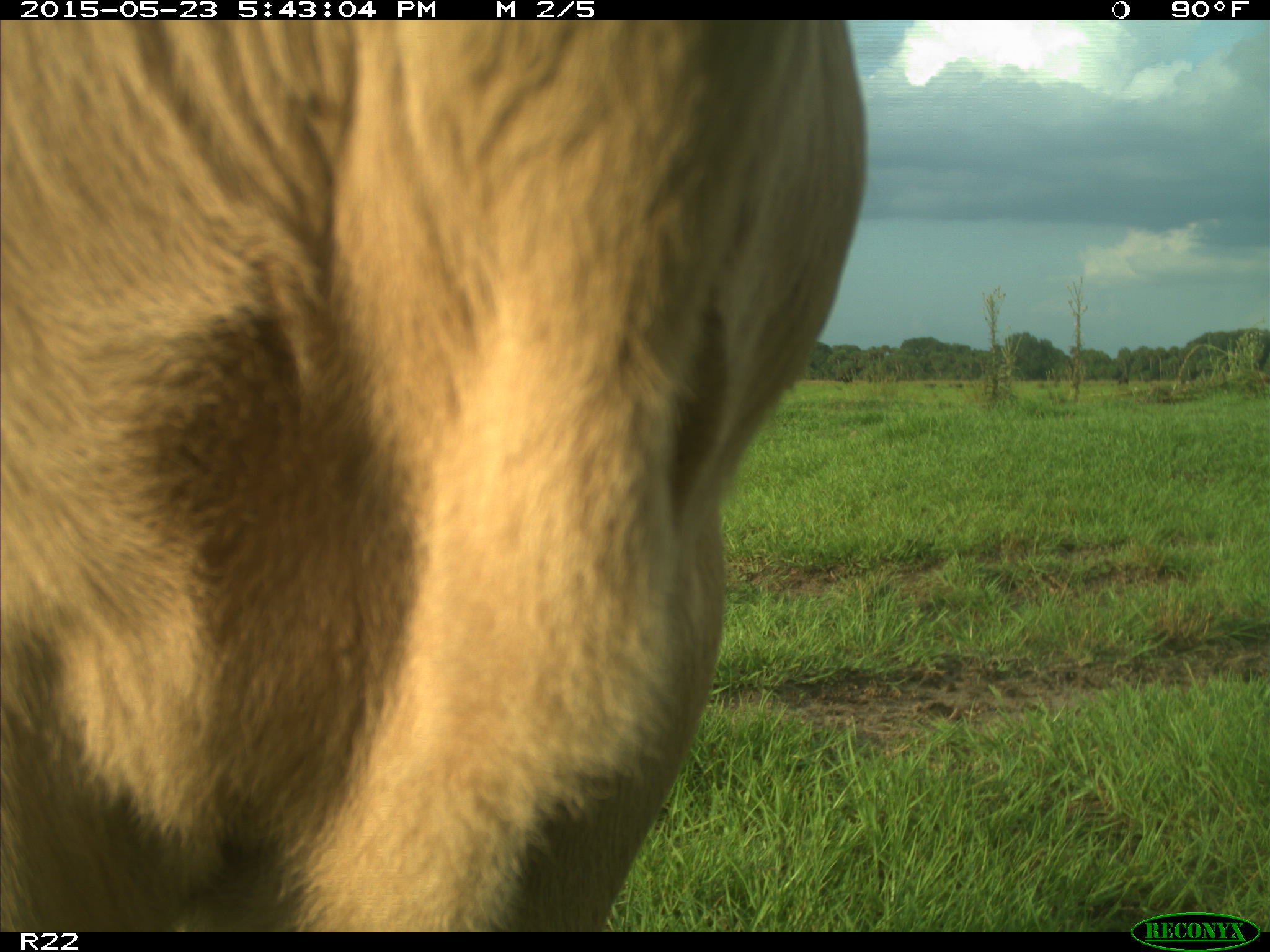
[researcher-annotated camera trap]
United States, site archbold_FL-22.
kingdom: Animalia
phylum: Chordata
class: Mammalia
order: Artiodactyla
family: Bovidae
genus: Bos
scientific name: Bos taurus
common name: domestic cow